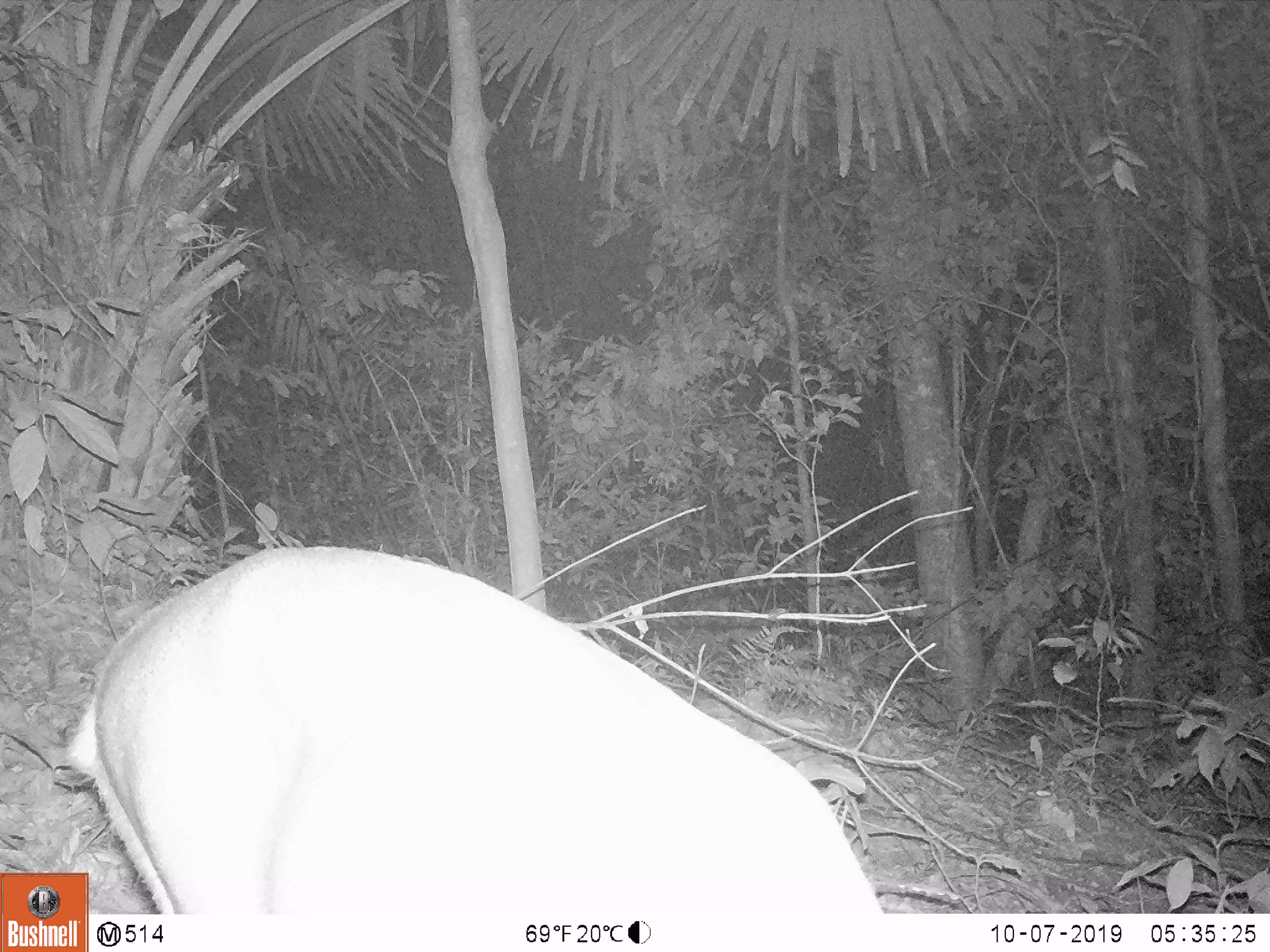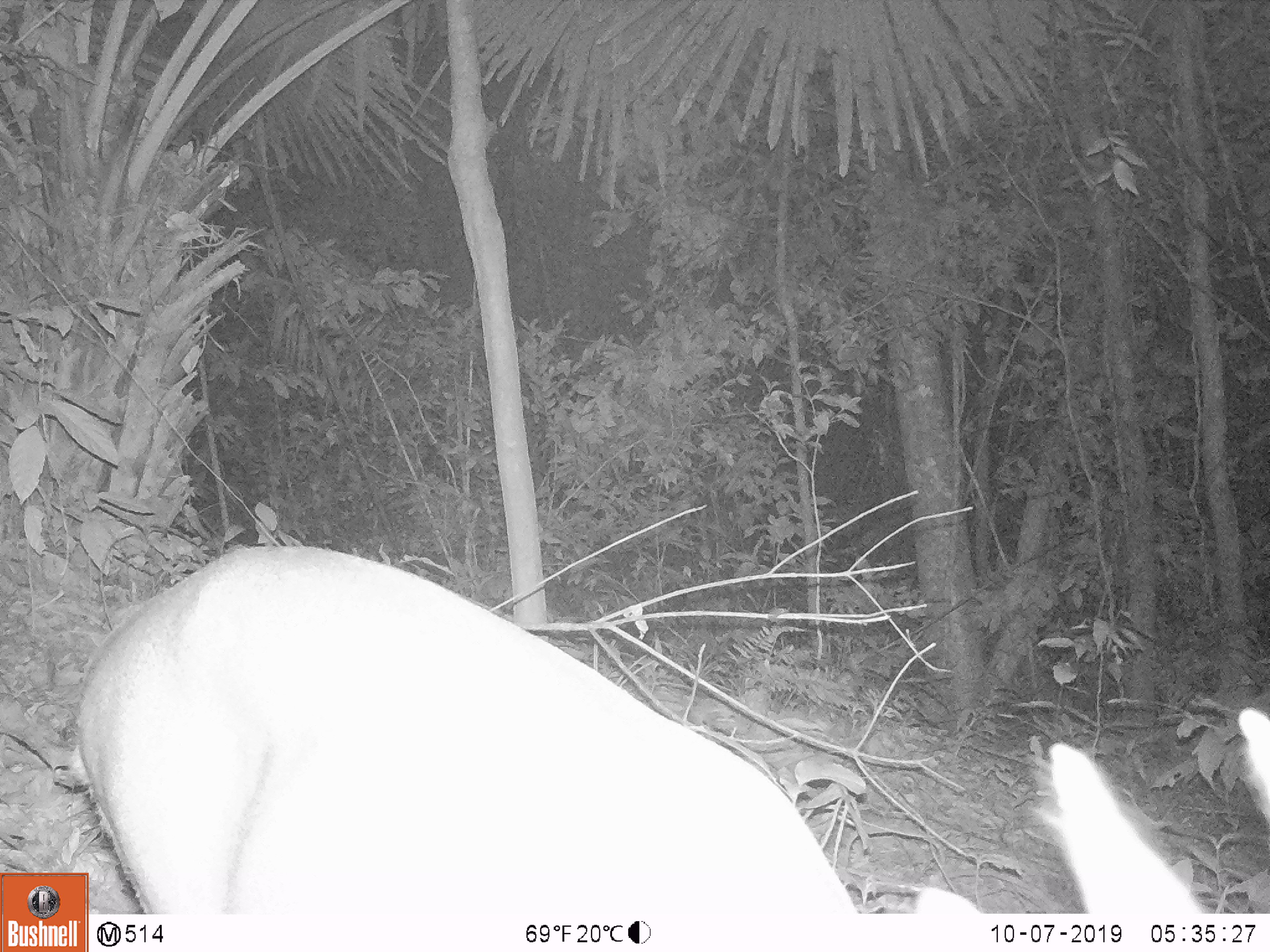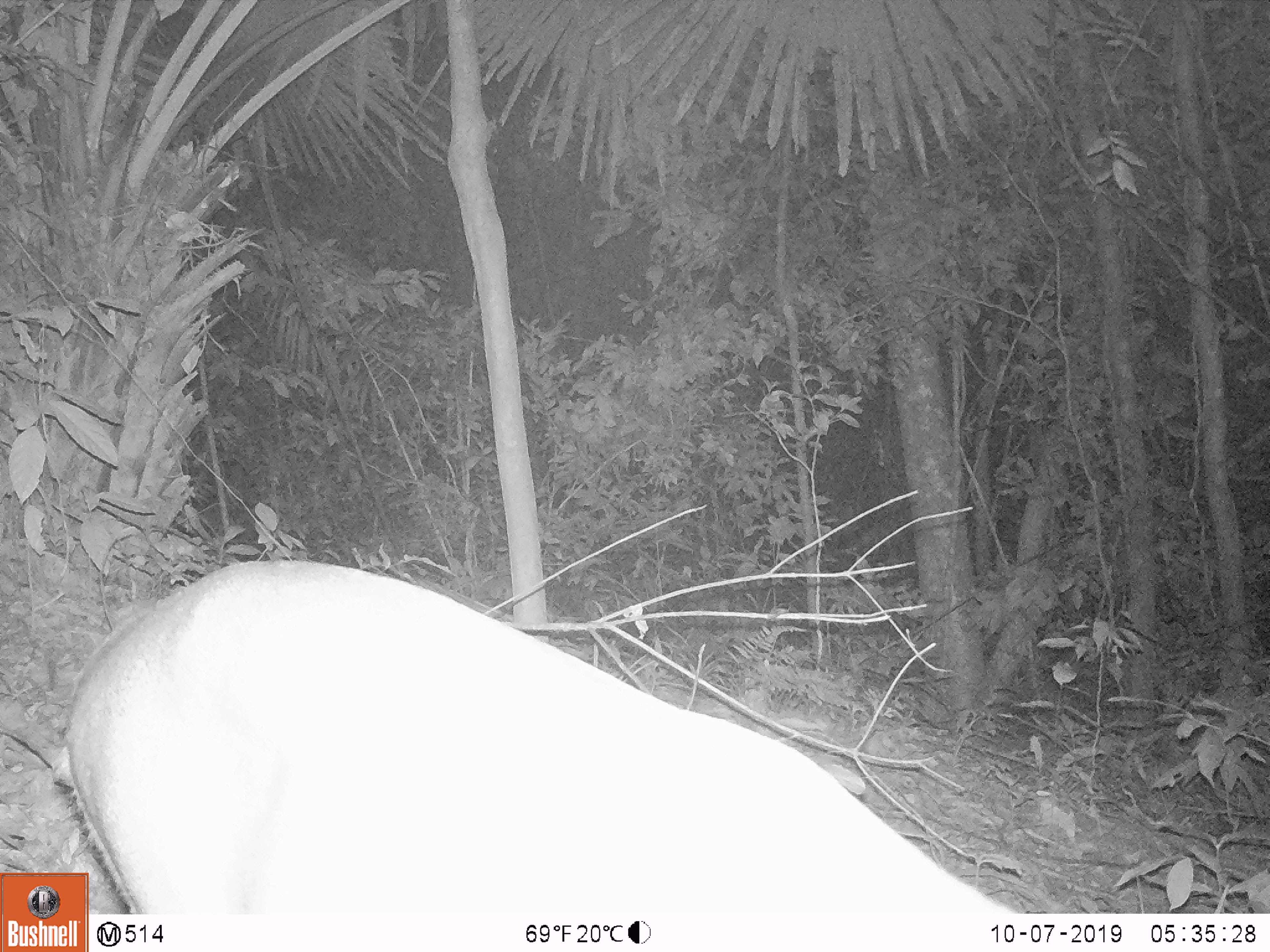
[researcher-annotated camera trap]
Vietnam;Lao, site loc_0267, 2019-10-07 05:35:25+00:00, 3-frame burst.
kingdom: Animalia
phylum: Chordata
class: Mammalia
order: Artiodactyla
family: Cervidae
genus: Muntiacus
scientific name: Muntiacus vuquangensis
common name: large-antlered muntjac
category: large antlered muntjac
Large antlered muntjac (large-antlered muntjac) (Muntiacus vuquangensis). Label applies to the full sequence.